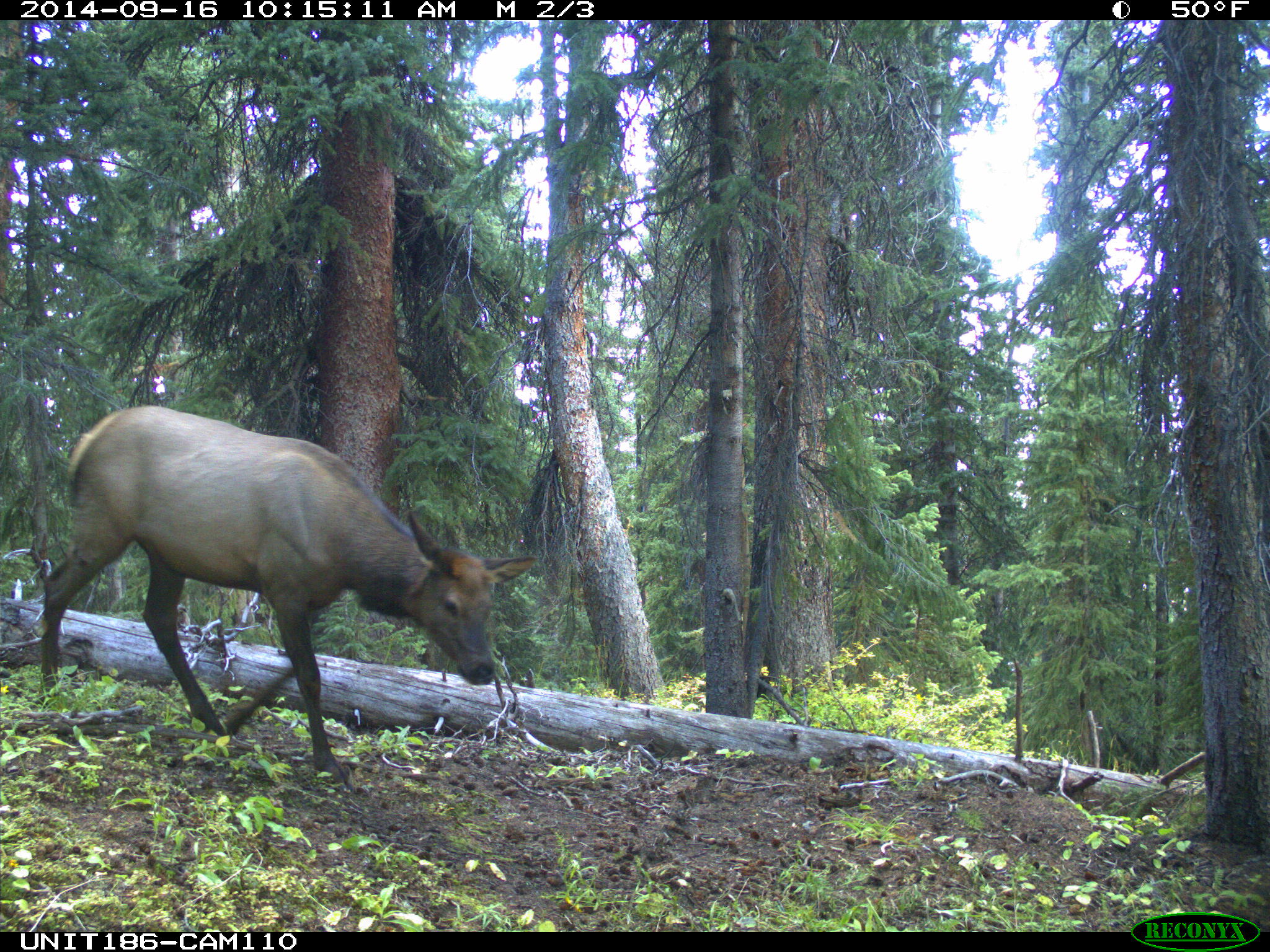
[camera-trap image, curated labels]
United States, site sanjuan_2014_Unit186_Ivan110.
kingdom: Animalia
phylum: Chordata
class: Mammalia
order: Artiodactyla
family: Cervidae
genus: Cervus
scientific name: Cervus elaphus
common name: red deer